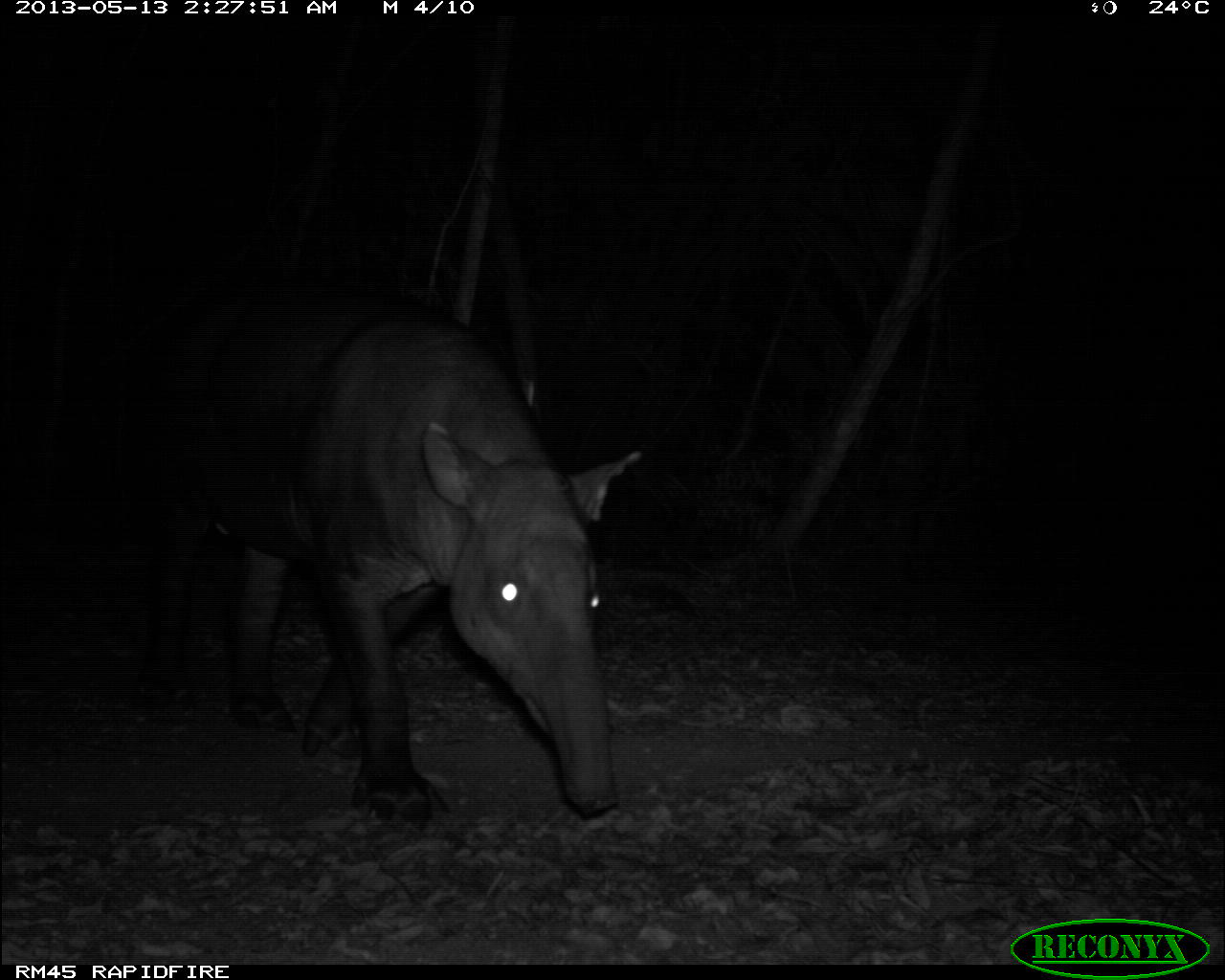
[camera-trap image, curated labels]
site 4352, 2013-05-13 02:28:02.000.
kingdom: Animalia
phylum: Chordata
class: Mammalia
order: Perissodactyla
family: Tapiridae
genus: Tapirus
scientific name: Tapirus bairdii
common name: baird's tapir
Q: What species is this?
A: Tapirus bairdii (baird's tapir).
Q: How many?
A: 1.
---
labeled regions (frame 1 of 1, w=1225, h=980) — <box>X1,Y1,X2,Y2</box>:
tapirus bairdii: <box>124,266,646,826</box>